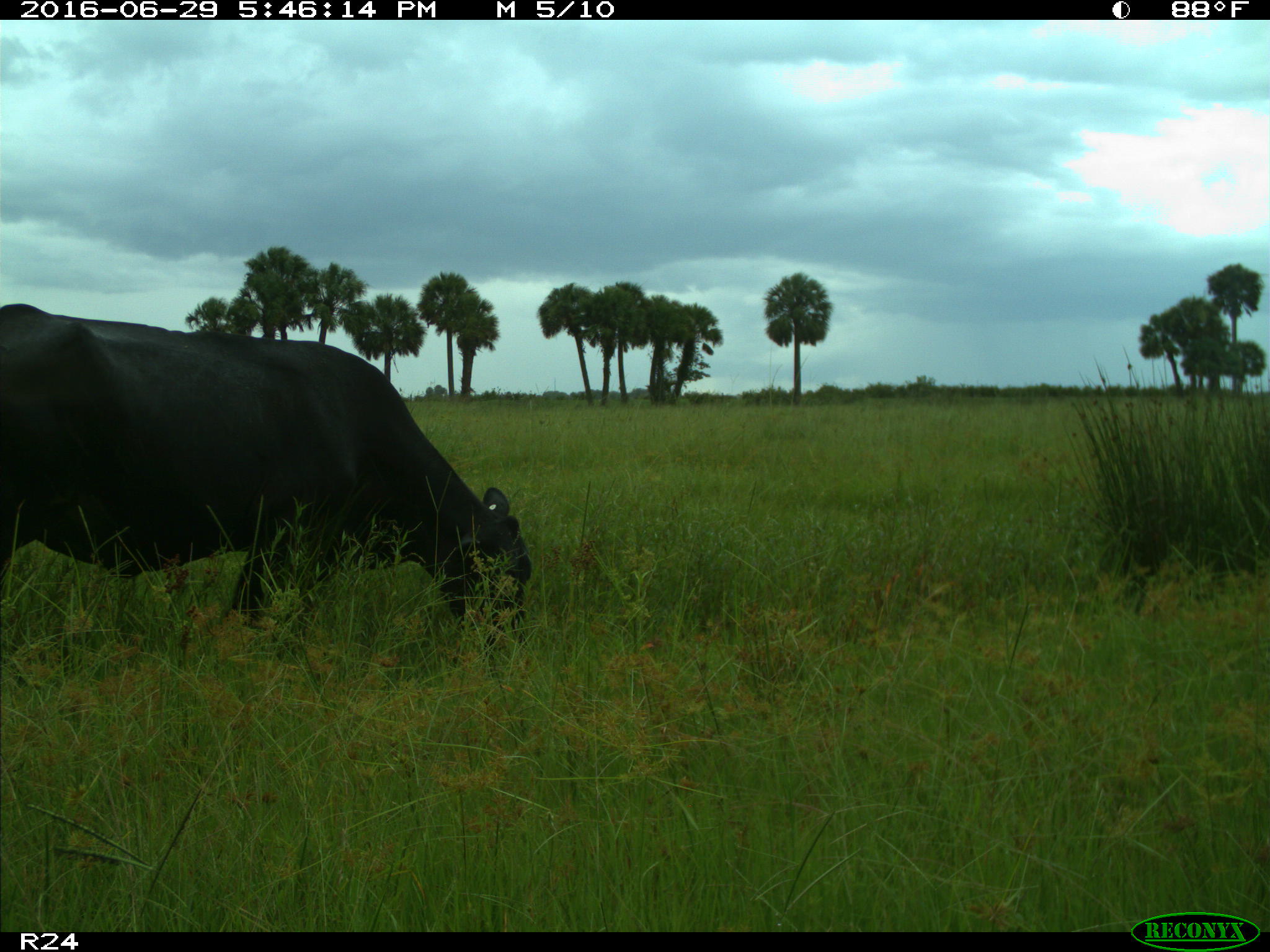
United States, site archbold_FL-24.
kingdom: Animalia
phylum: Chordata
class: Mammalia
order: Artiodactyla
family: Bovidae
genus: Bos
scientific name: Bos taurus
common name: domestic cow